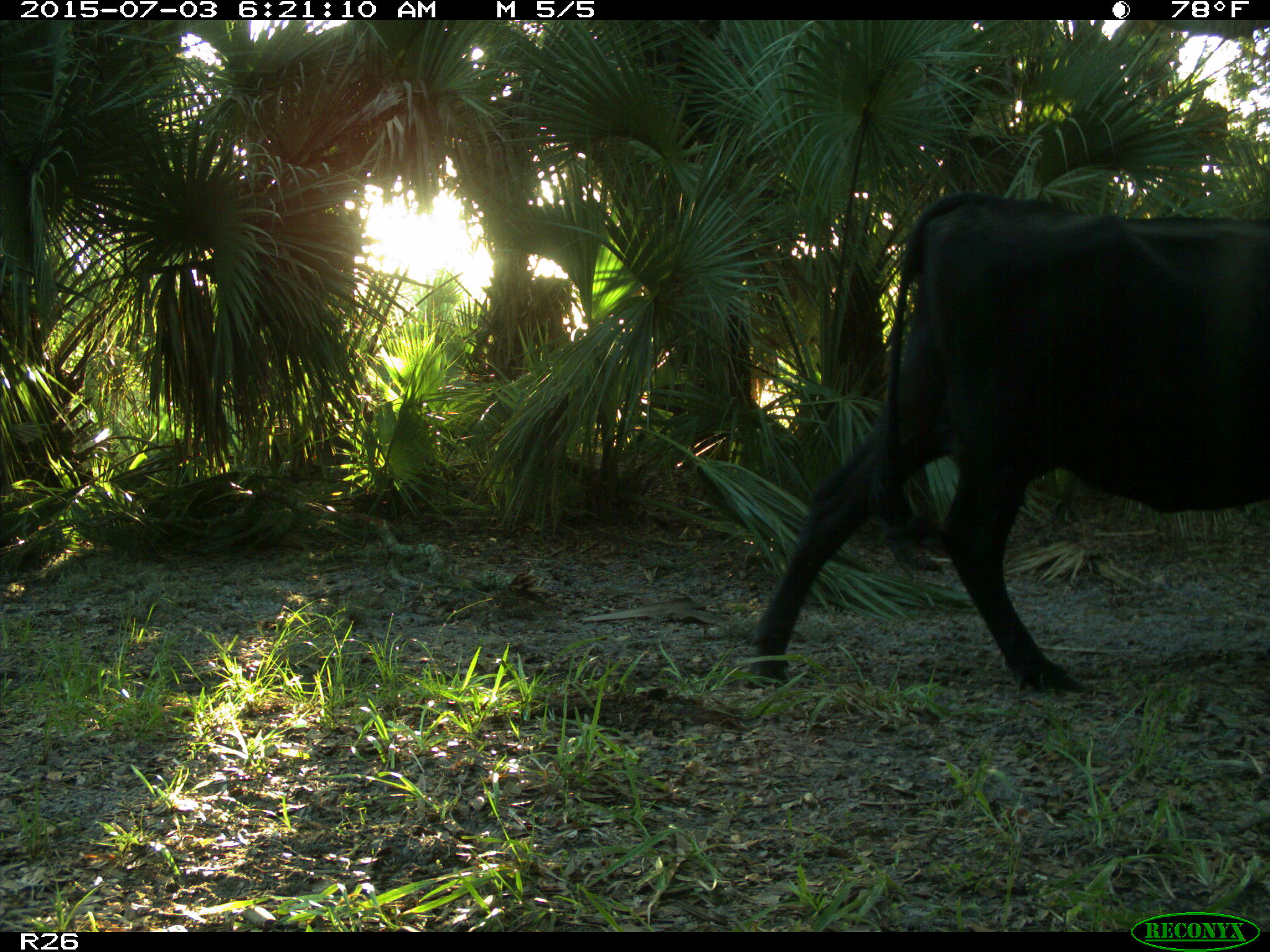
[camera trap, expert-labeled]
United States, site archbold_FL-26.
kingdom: Animalia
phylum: Chordata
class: Mammalia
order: Artiodactyla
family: Bovidae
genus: Bos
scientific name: Bos taurus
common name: domestic cow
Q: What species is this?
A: Bos taurus (domestic cow).